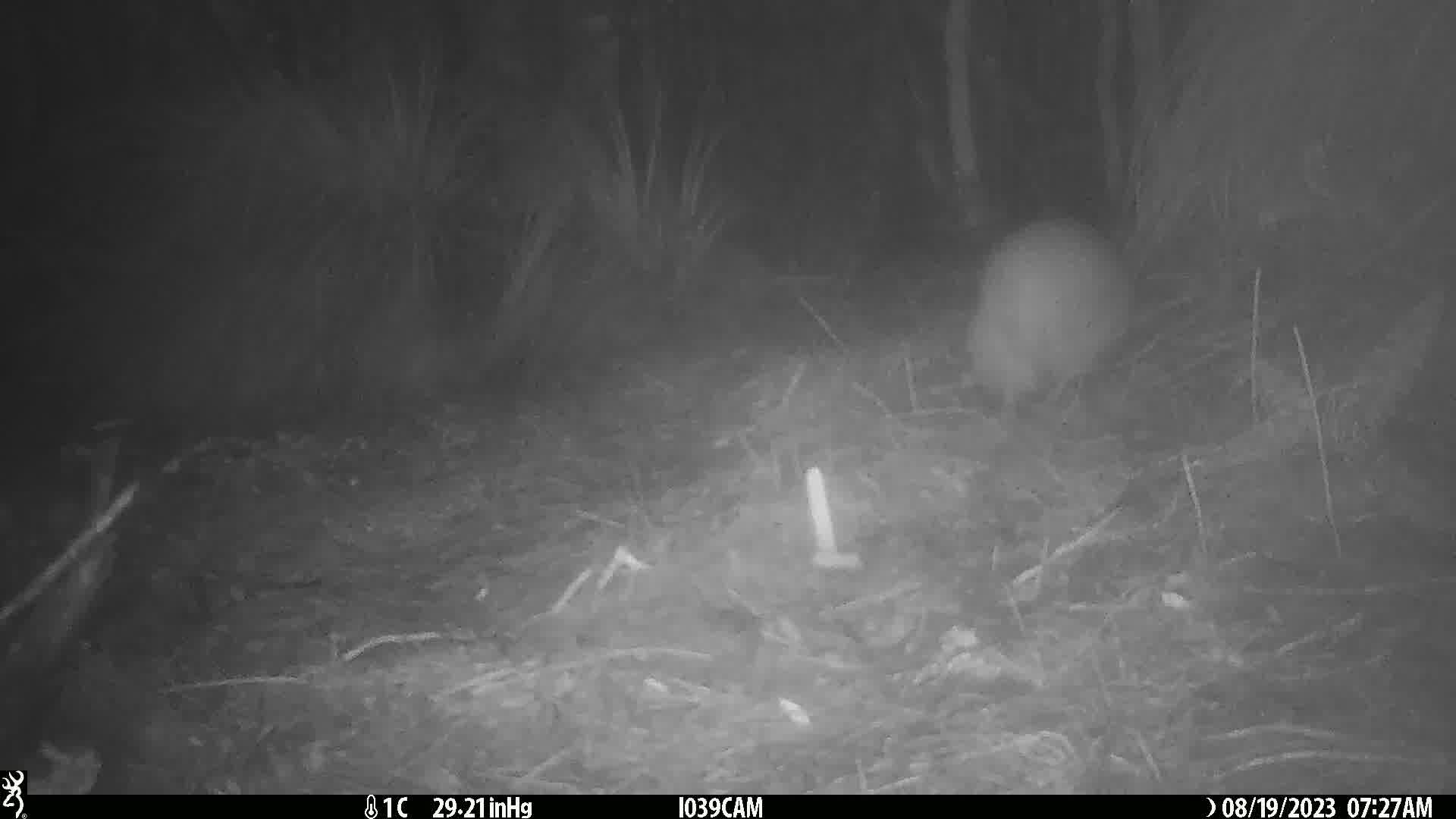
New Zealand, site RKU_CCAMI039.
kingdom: Animalia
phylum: Chordata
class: Aves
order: Apterygiformes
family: Apterygidae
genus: Apteryx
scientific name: Apteryx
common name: kiwi